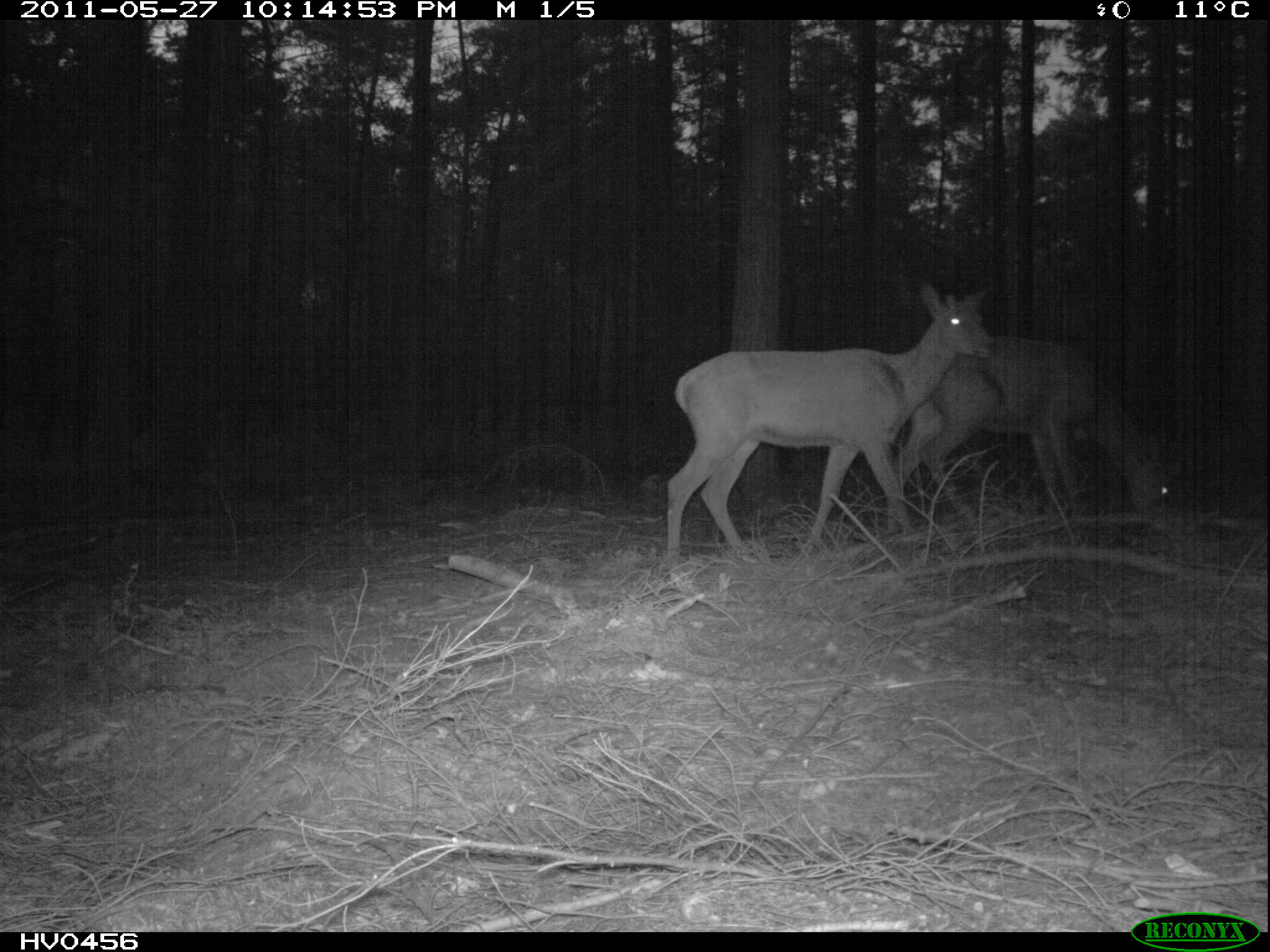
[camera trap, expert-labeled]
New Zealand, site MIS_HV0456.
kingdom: Animalia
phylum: Chordata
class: Mammalia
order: Artiodactyla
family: Cervidae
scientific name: Cervidae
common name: deer